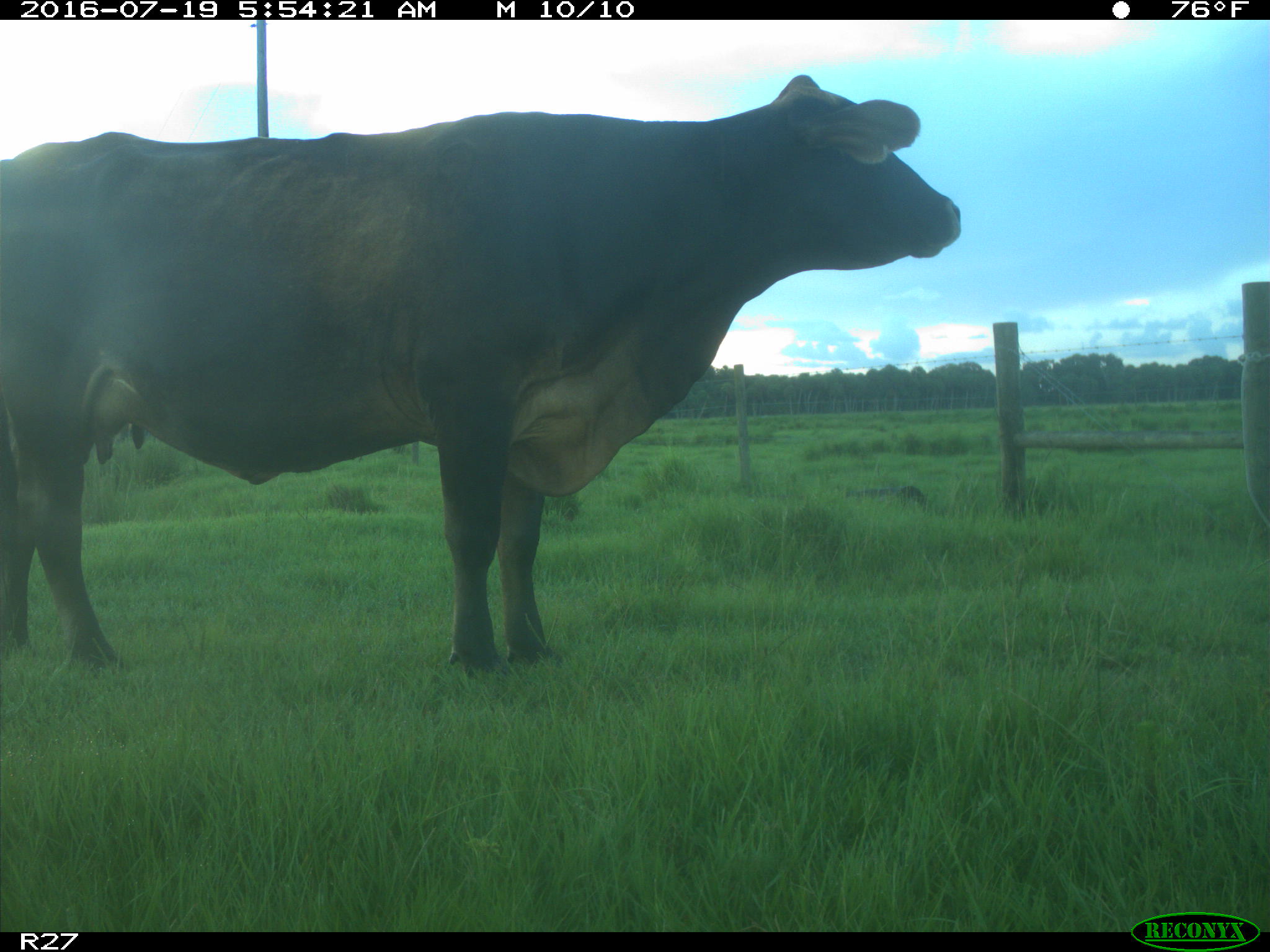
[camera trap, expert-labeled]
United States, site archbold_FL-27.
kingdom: Animalia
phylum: Chordata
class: Mammalia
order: Artiodactyla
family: Bovidae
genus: Bos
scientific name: Bos taurus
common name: domestic cow